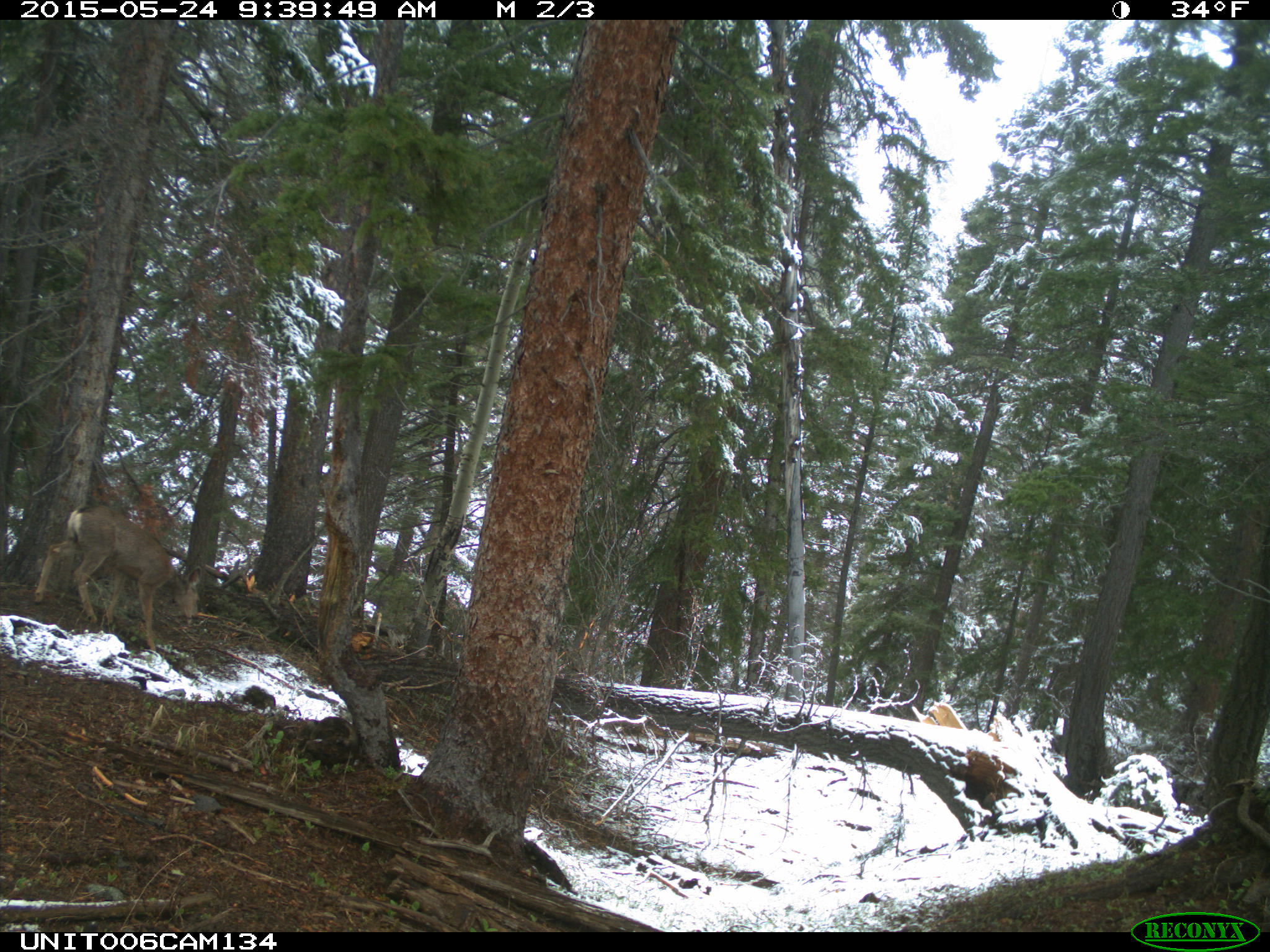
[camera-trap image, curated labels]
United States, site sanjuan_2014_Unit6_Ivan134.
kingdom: Animalia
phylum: Chordata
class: Mammalia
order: Artiodactyla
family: Cervidae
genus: Odocoileus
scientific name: Odocoileus hemionus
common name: mule deer